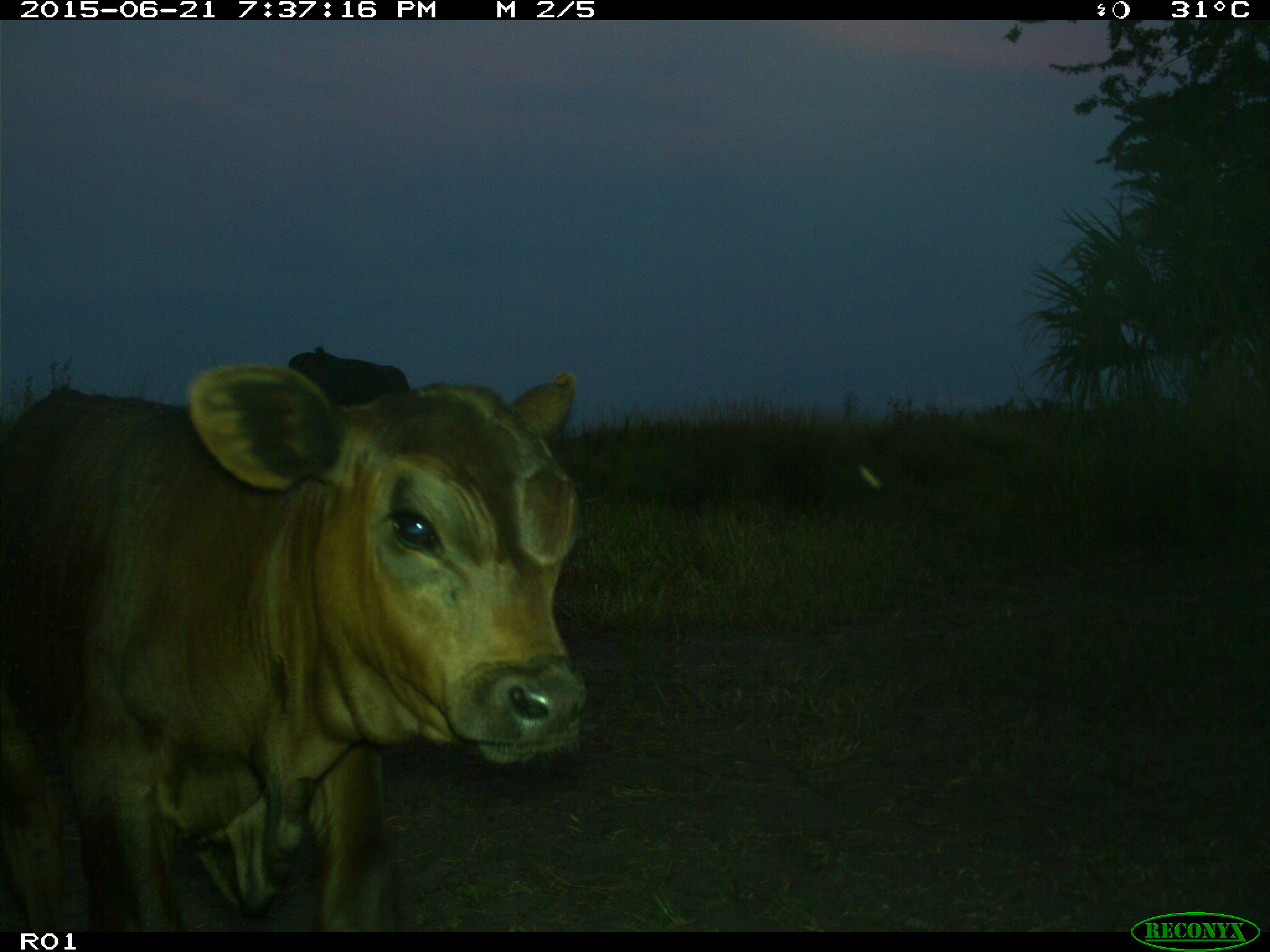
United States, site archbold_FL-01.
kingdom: Animalia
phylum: Chordata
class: Mammalia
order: Artiodactyla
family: Bovidae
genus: Bos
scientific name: Bos taurus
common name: domestic cow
Bos taurus (domestic cow).